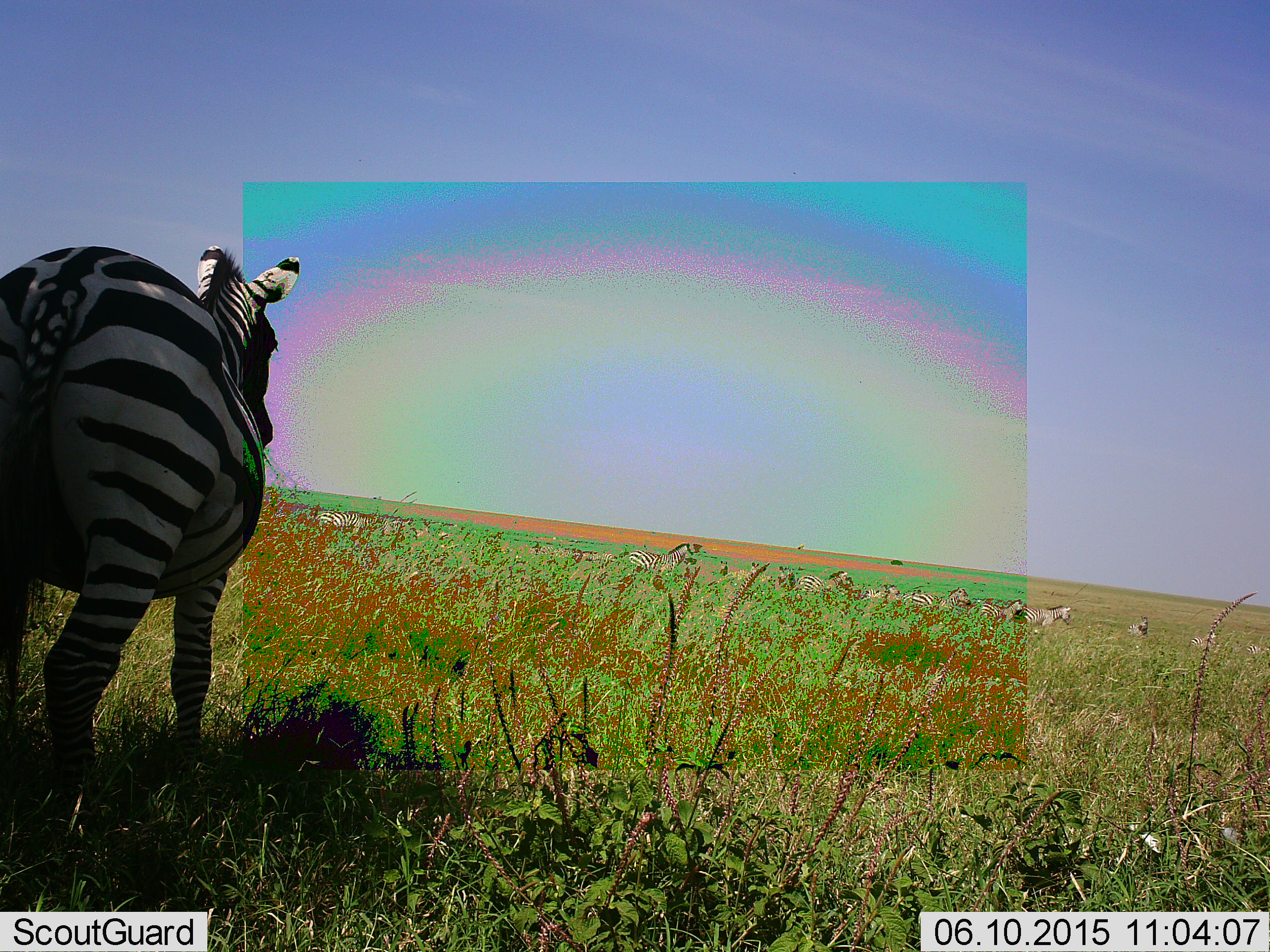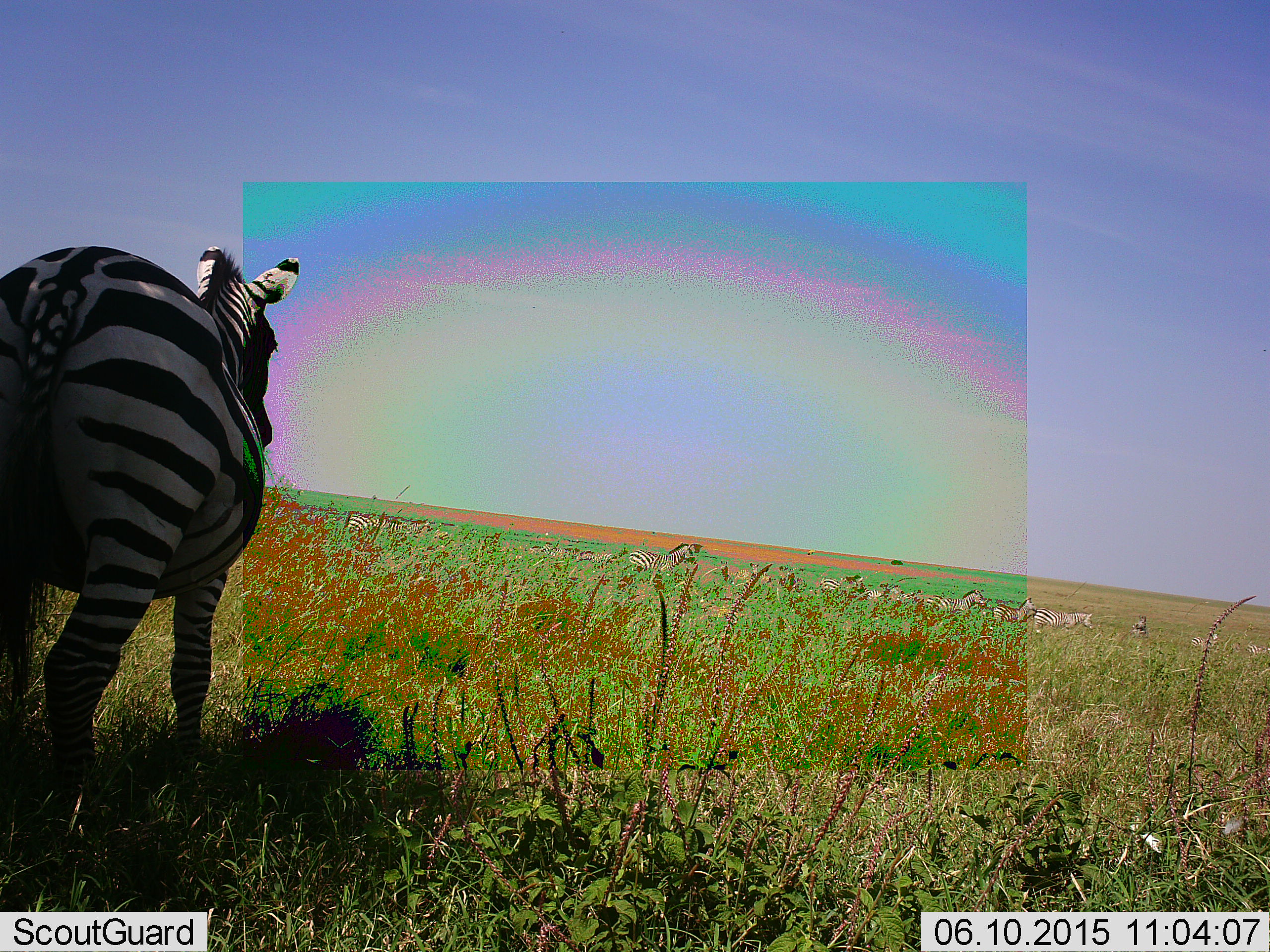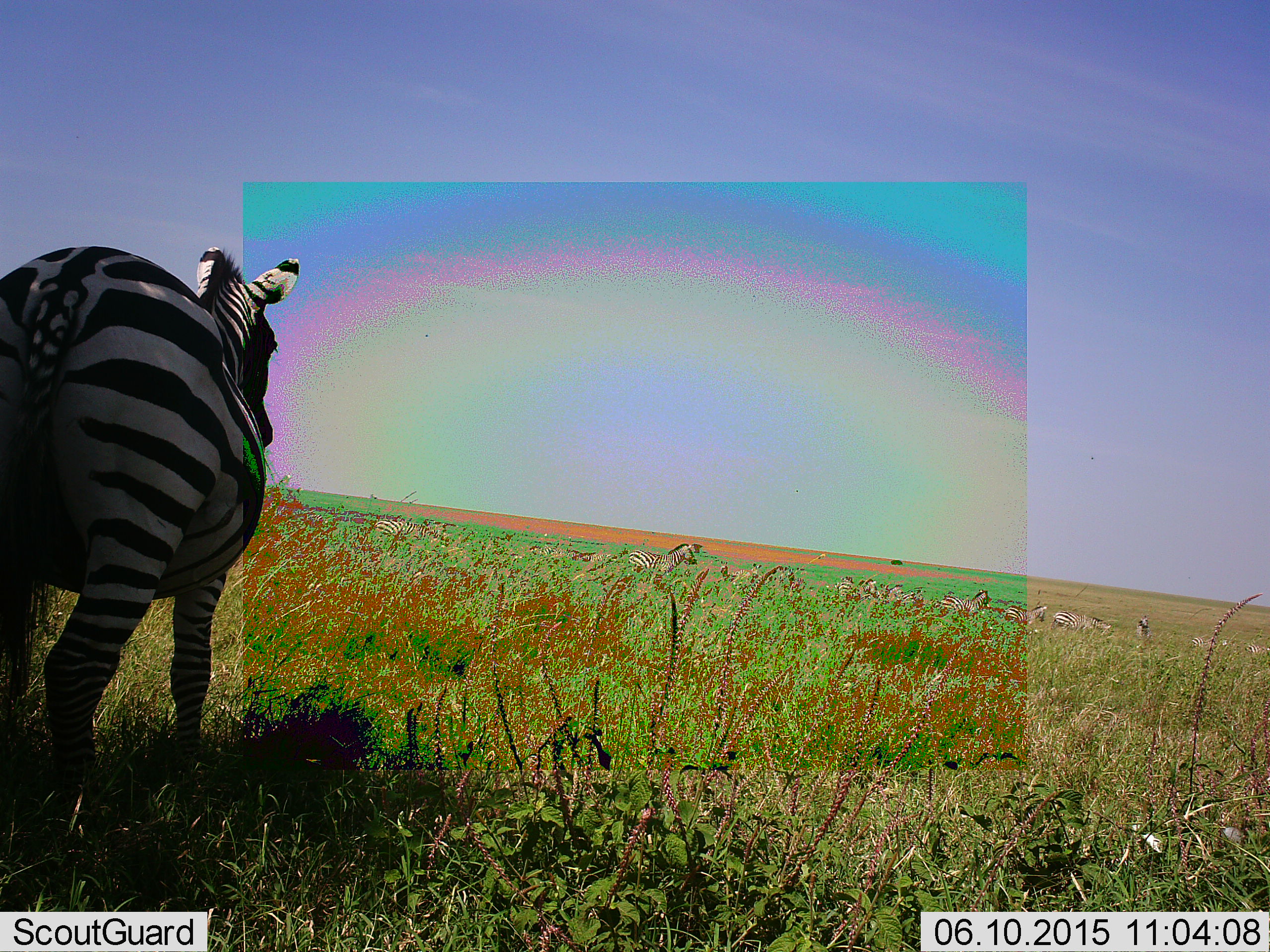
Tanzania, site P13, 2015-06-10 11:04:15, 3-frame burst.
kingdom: Animalia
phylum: Chordata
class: Mammalia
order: Perissodactyla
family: Equidae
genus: Equus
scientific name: Equus quagga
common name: plains zebra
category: zebra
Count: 8.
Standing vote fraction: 100%.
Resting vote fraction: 0%.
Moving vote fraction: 30%.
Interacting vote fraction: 0%.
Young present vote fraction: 0%.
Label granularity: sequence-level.